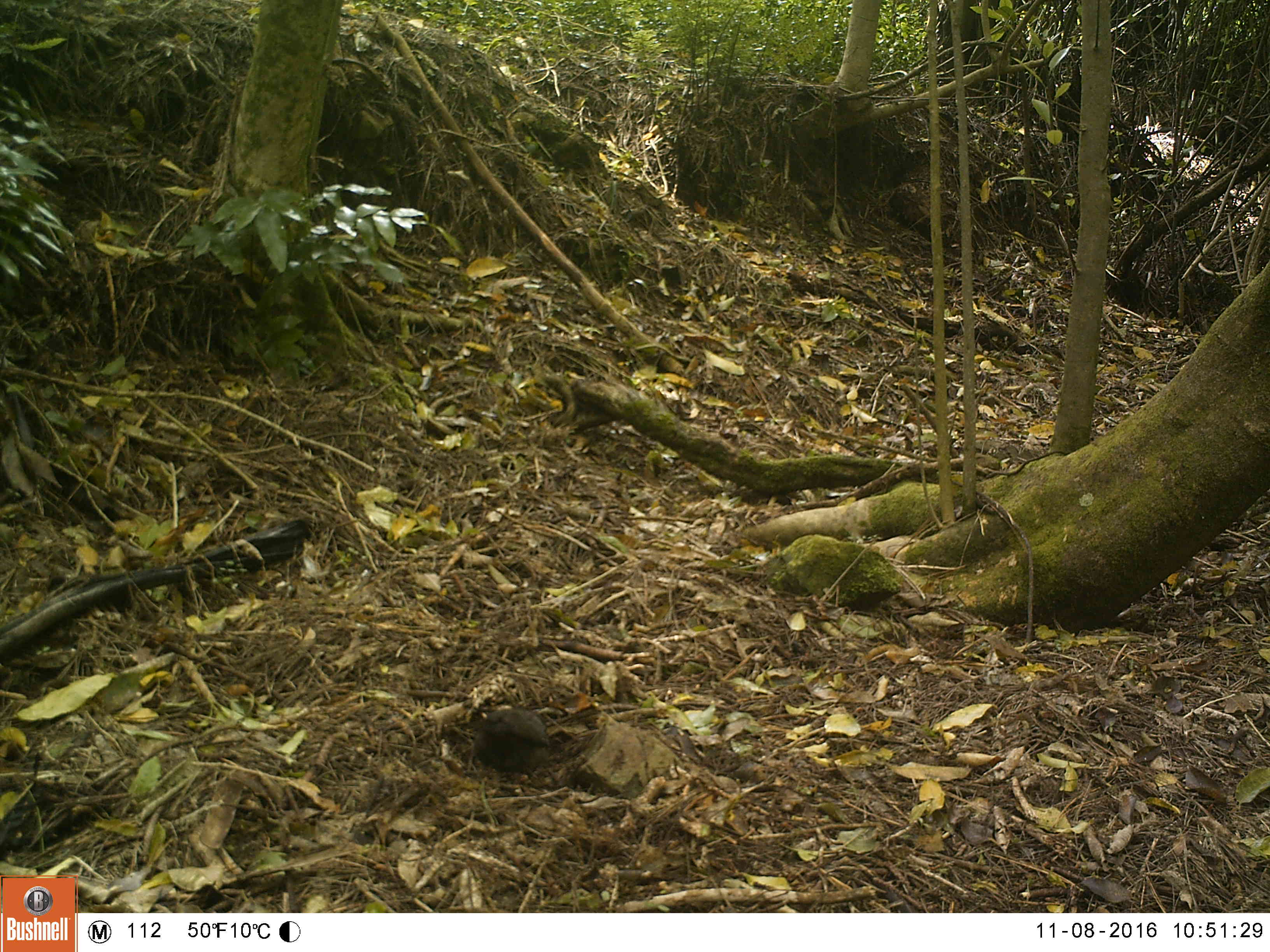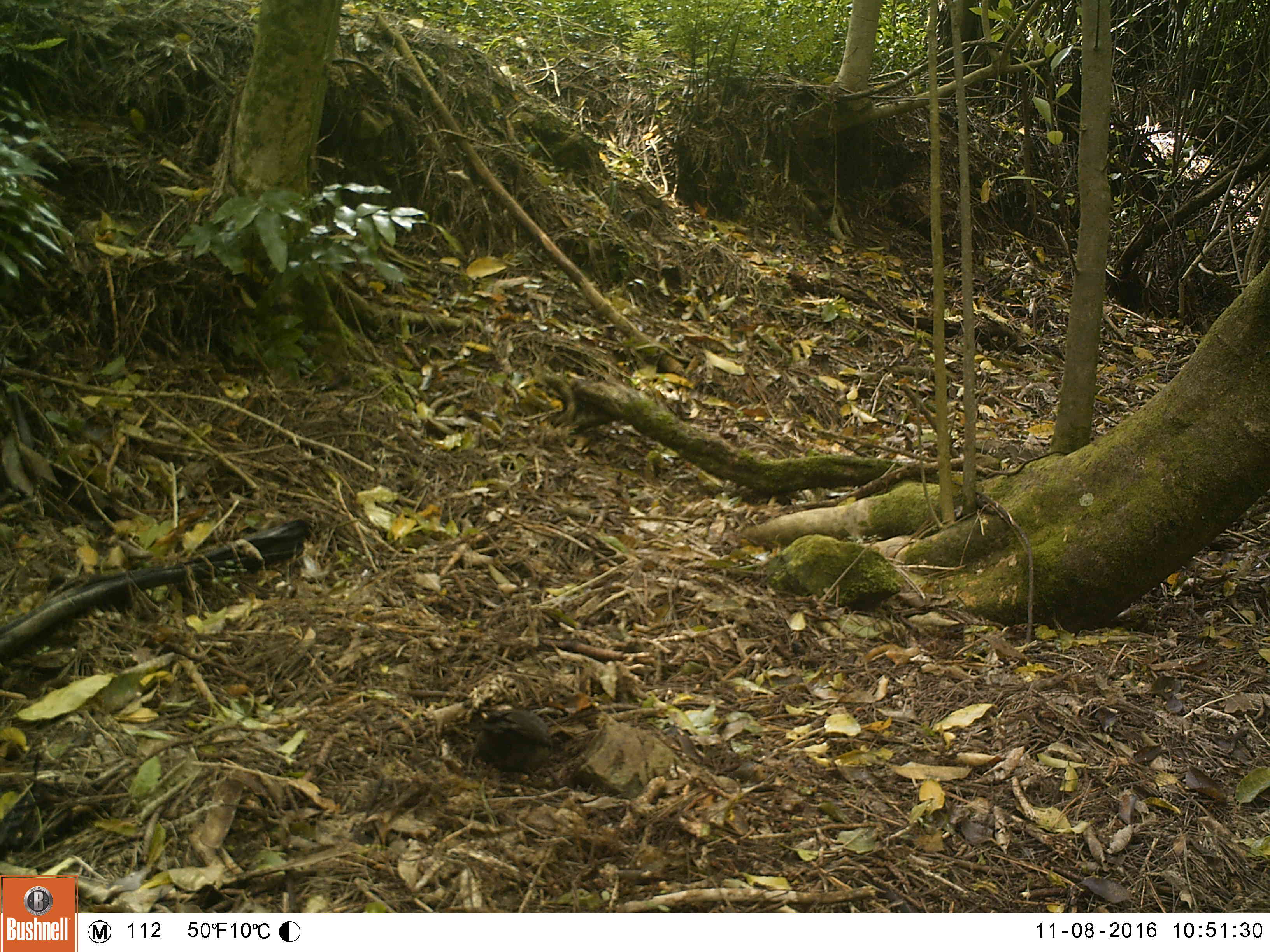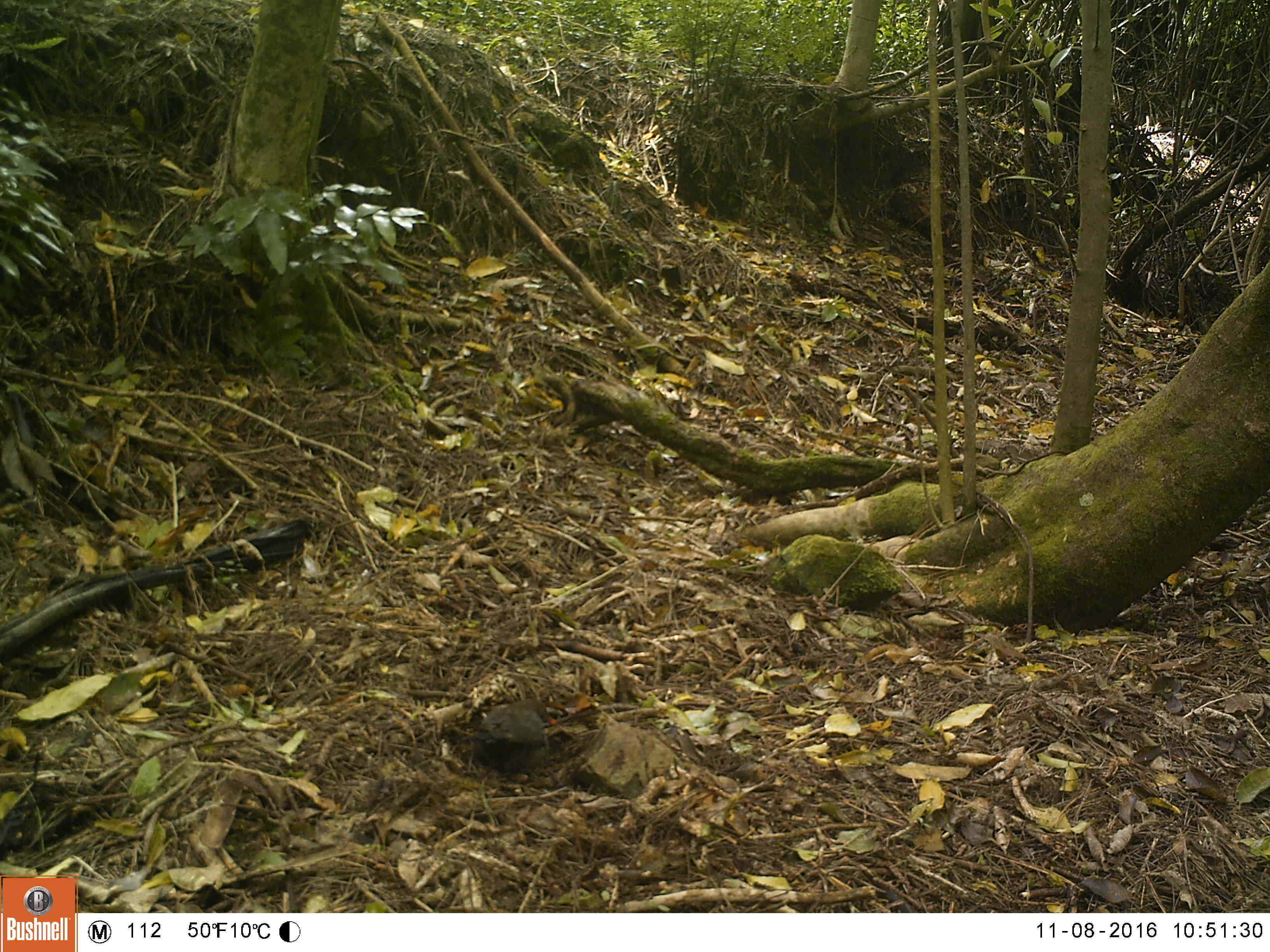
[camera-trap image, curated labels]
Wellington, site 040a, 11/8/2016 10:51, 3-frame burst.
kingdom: Animalia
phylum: Chordata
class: Aves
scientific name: Aves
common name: bird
Bird (Aves).